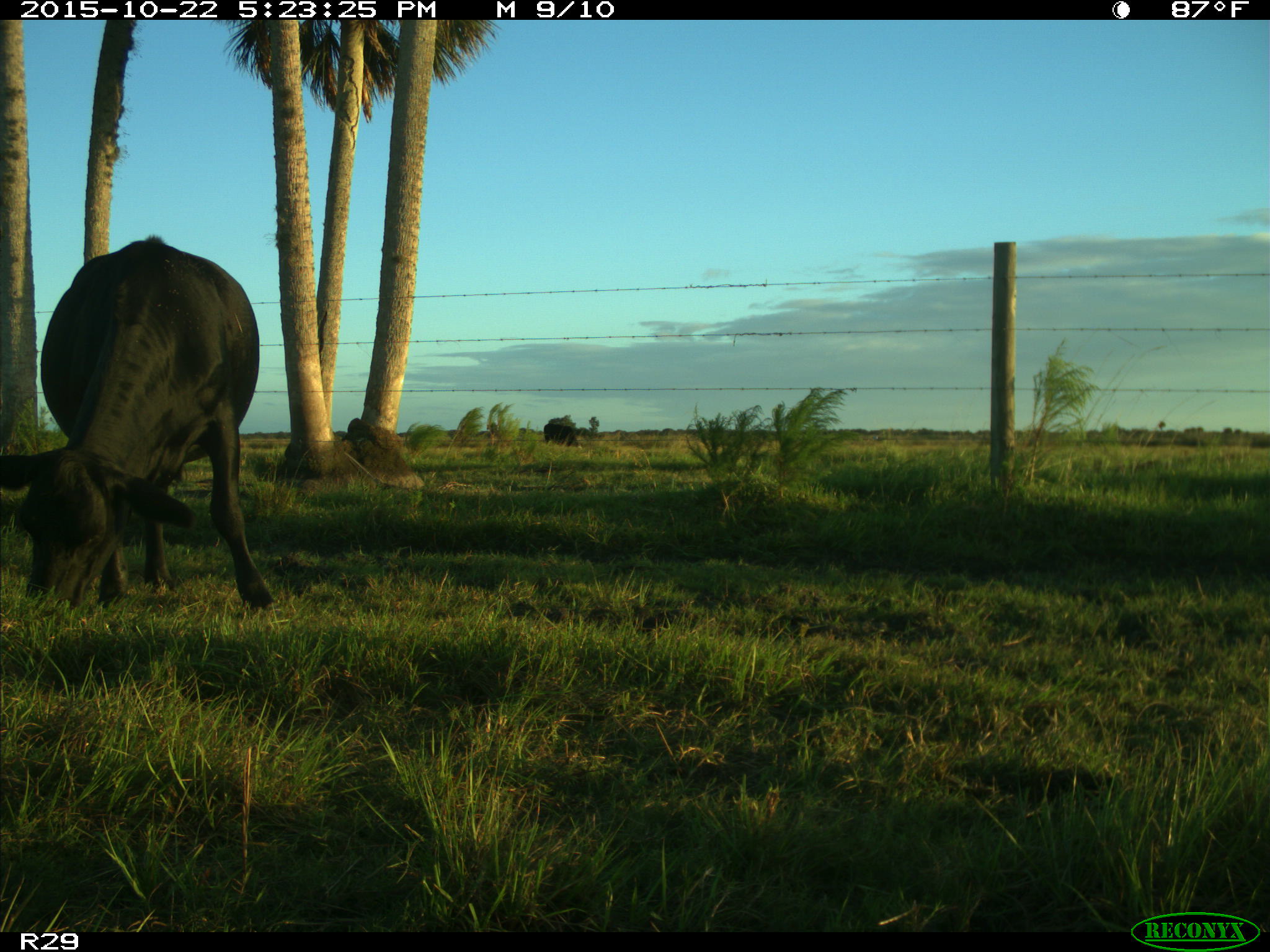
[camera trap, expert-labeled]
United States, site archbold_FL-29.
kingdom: Animalia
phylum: Chordata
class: Mammalia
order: Artiodactyla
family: Bovidae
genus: Bos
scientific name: Bos taurus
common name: domestic cow